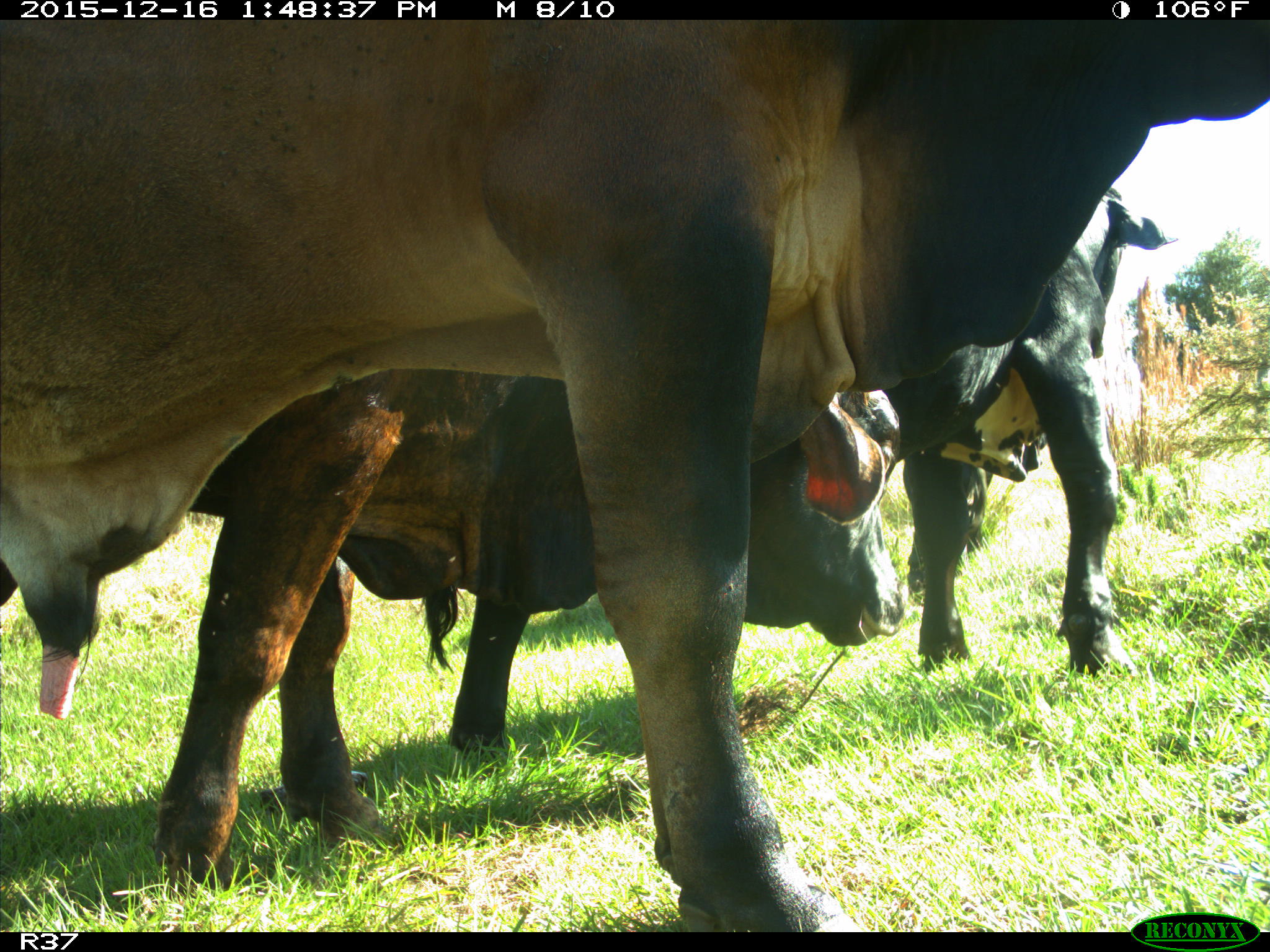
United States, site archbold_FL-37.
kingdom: Animalia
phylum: Chordata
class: Mammalia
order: Artiodactyla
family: Bovidae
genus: Bos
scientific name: Bos taurus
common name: domestic cow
Bos taurus (domestic cow).